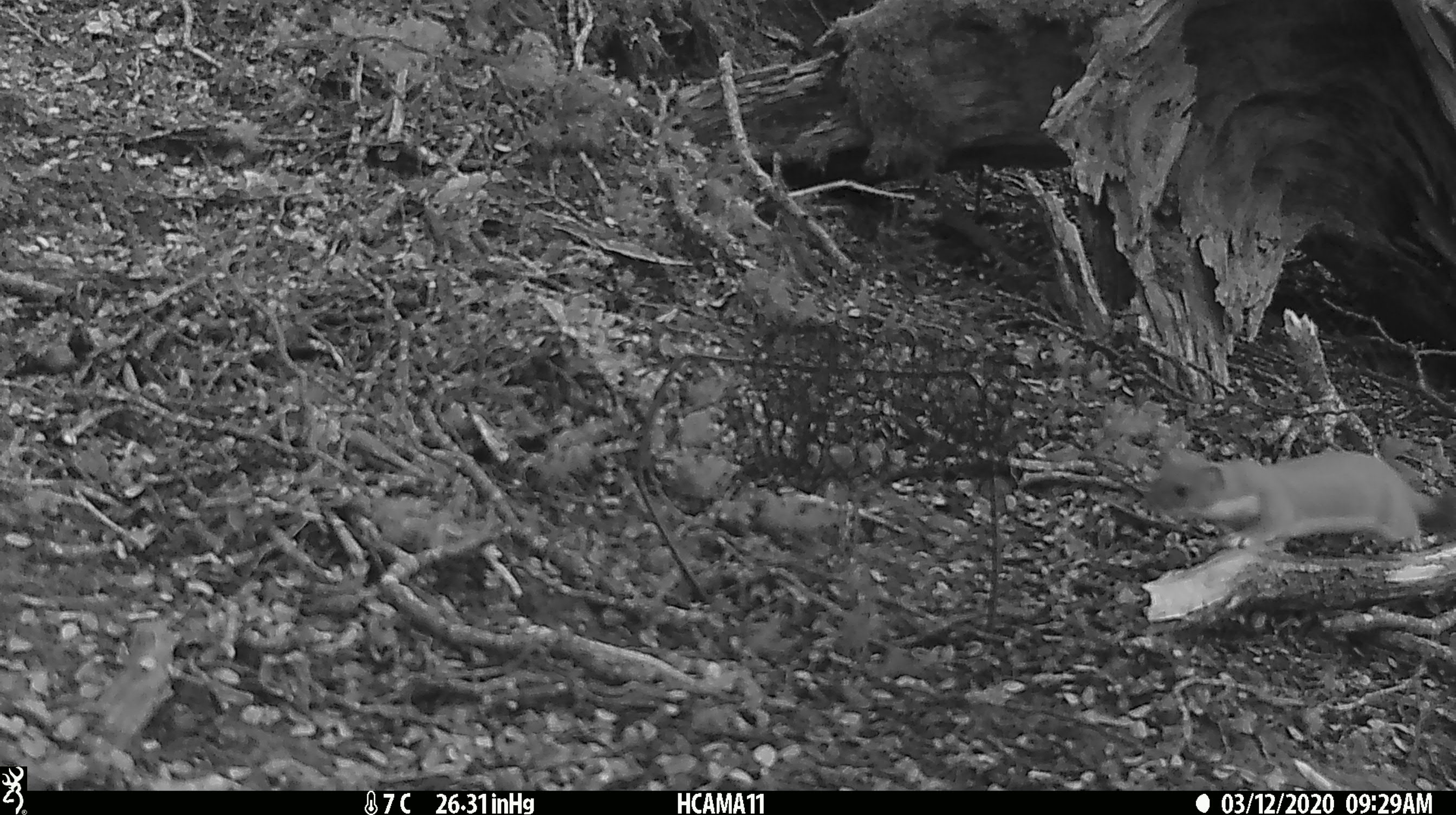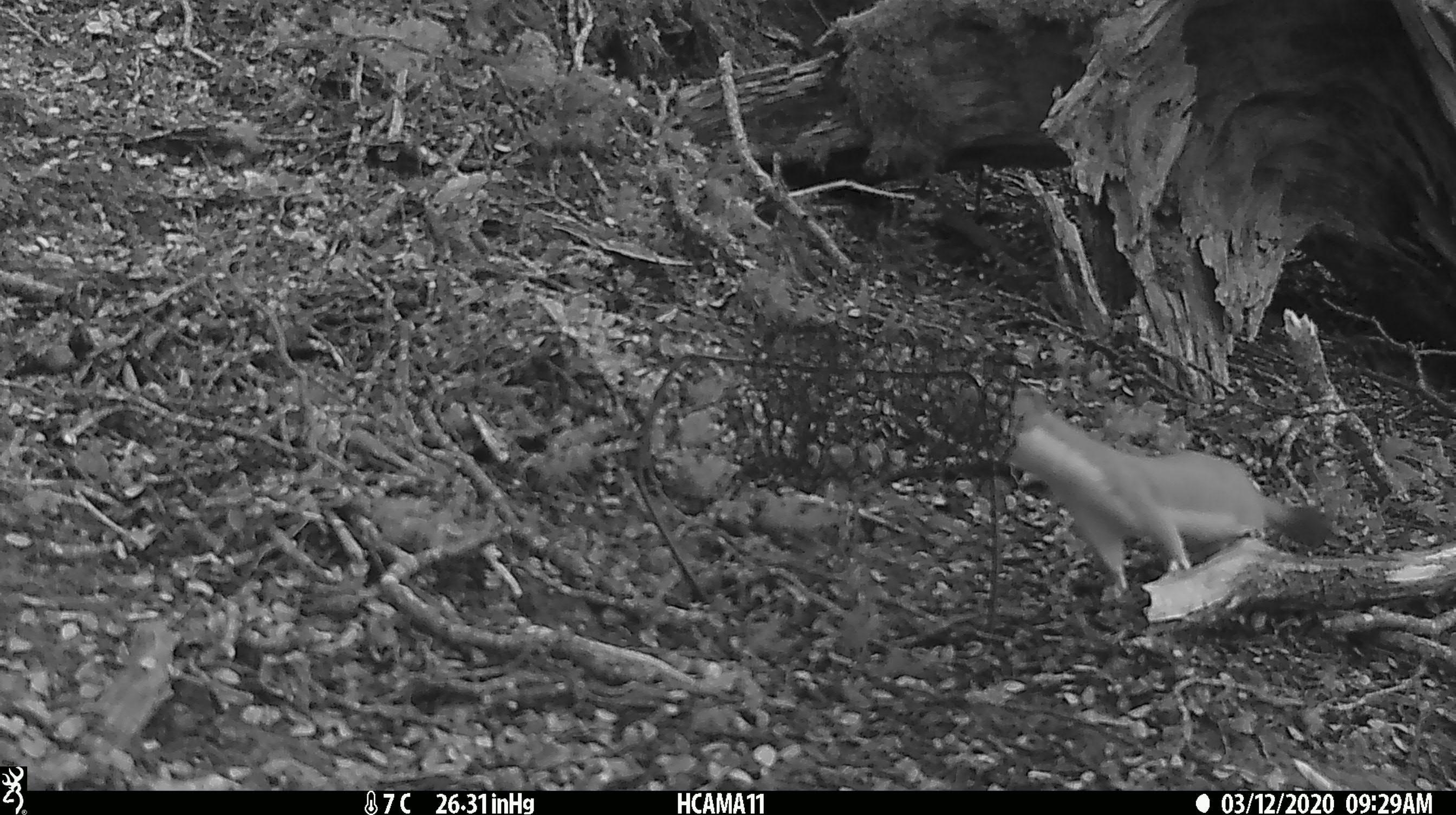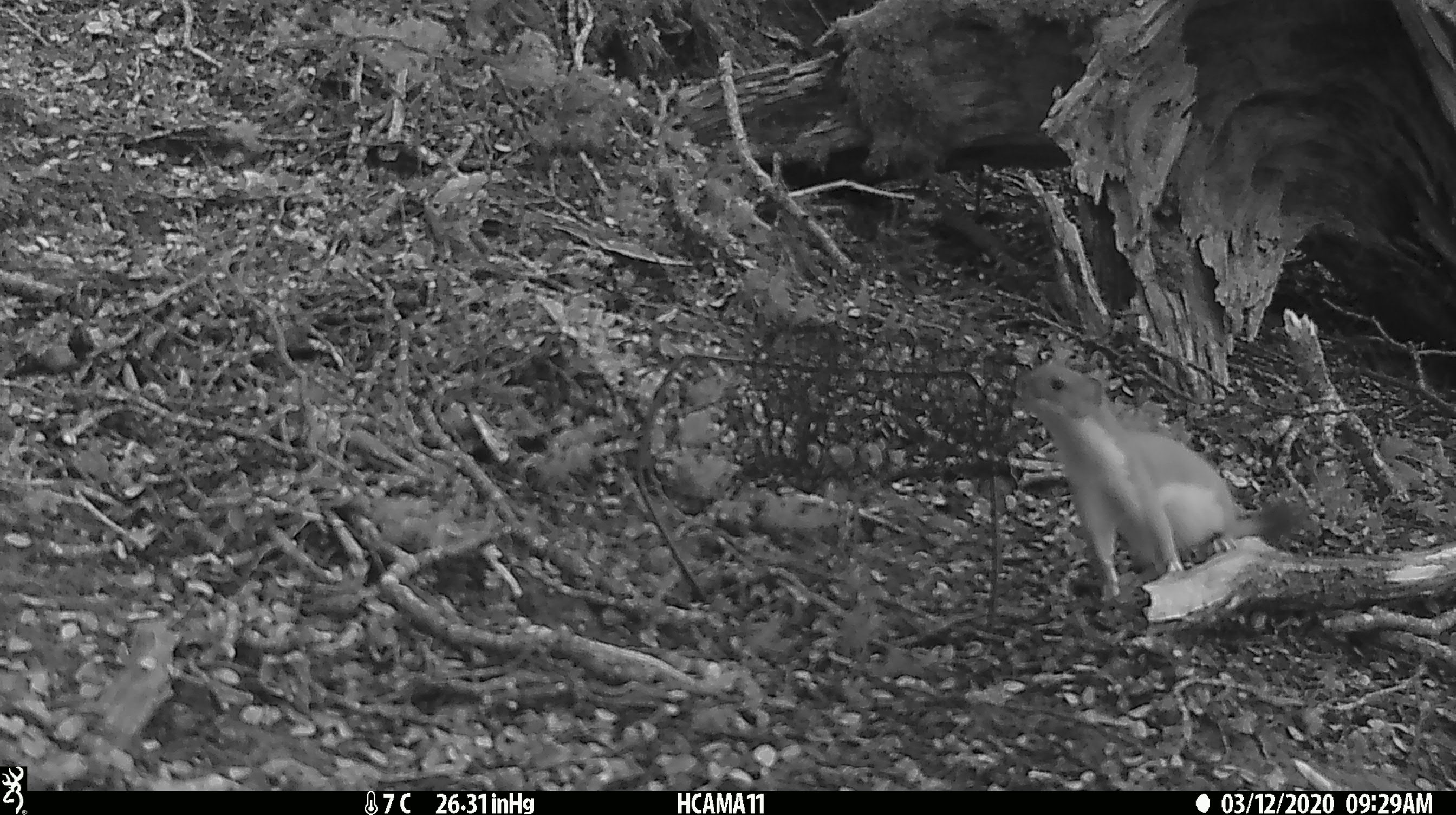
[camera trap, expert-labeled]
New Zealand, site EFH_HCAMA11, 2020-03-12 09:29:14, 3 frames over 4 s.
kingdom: Animalia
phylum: Chordata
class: Mammalia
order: Carnivora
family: Mustelidae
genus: Mustela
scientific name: Mustela erminea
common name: stoat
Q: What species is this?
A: Stoat (Mustela erminea).